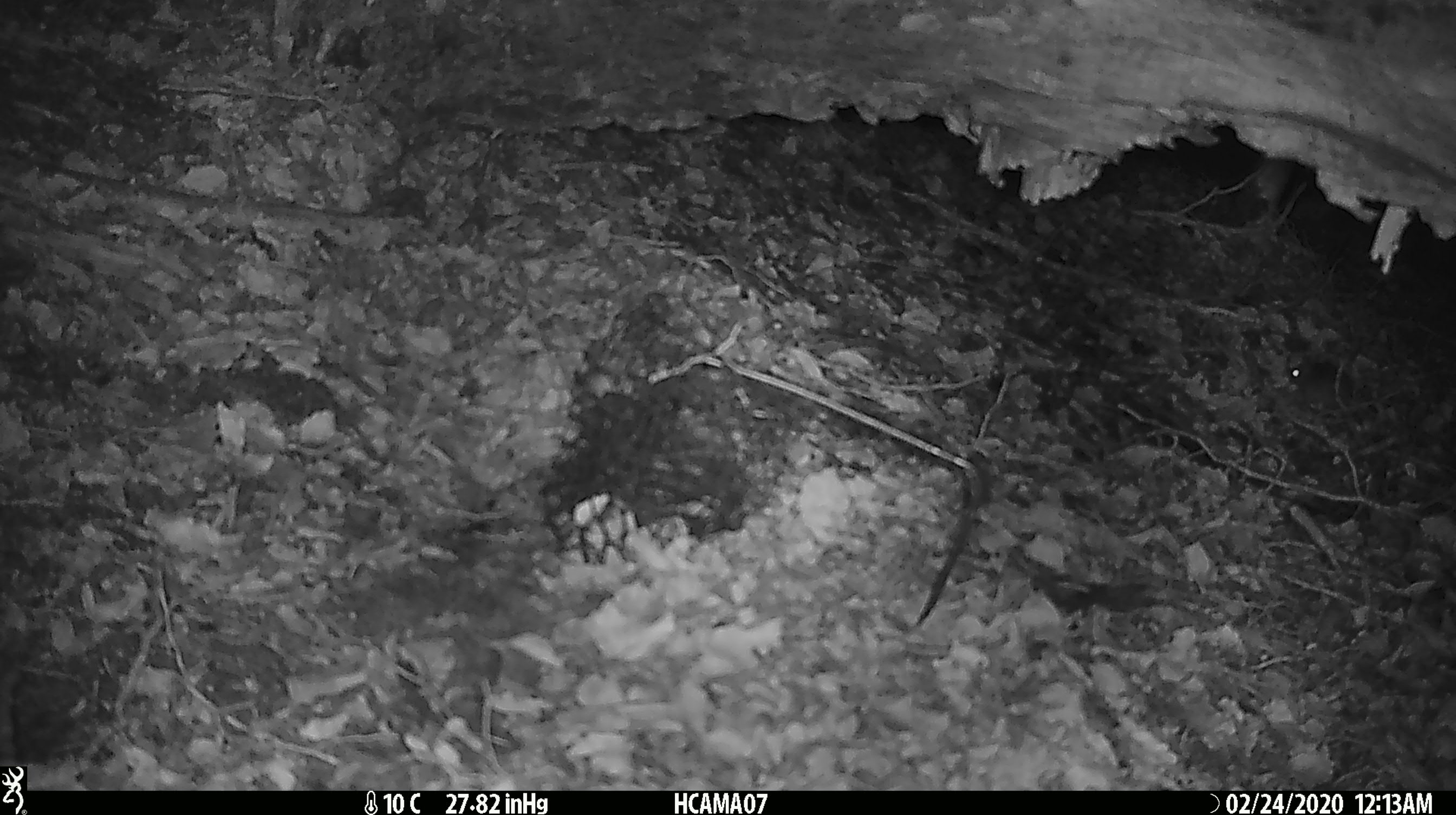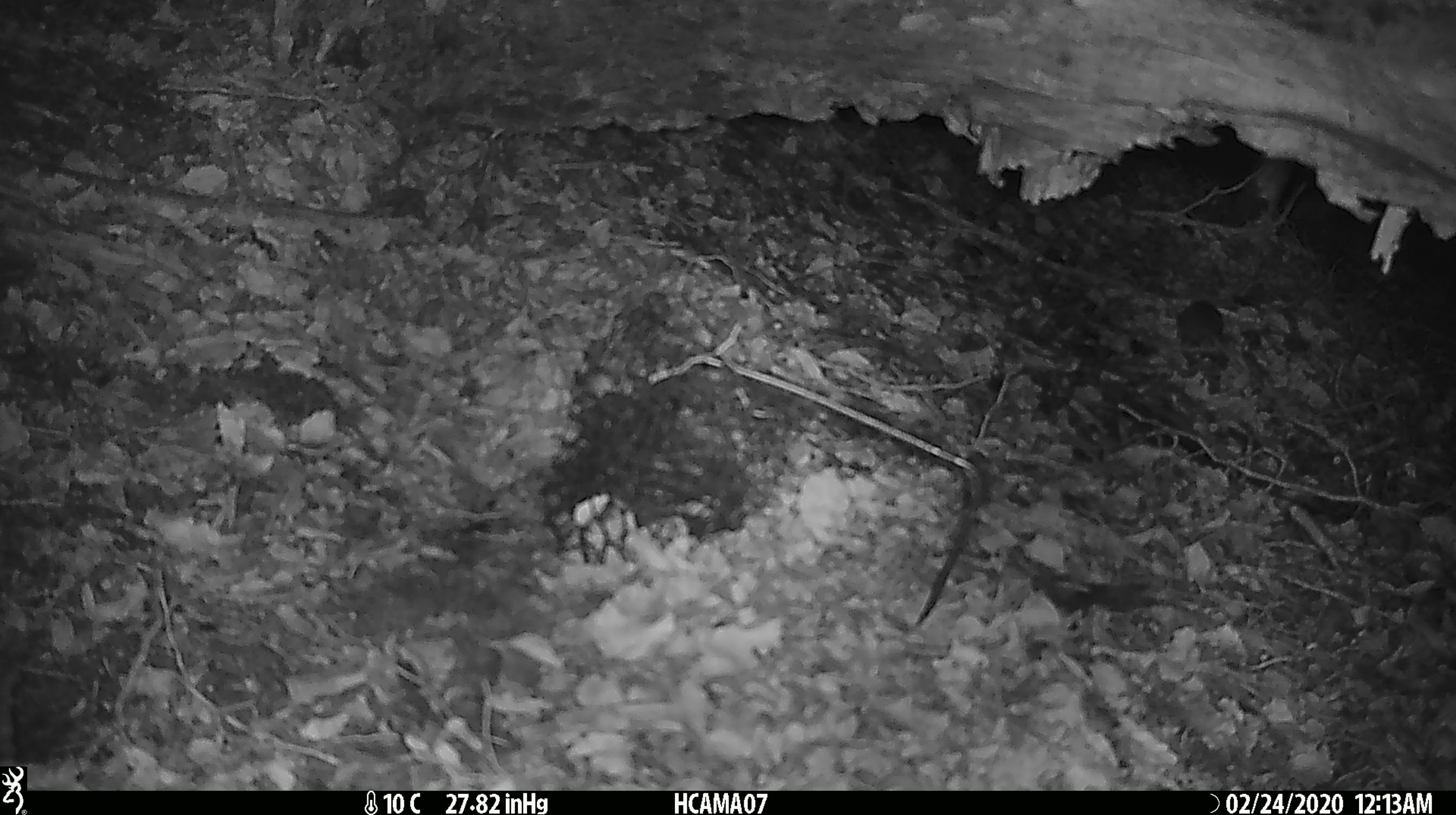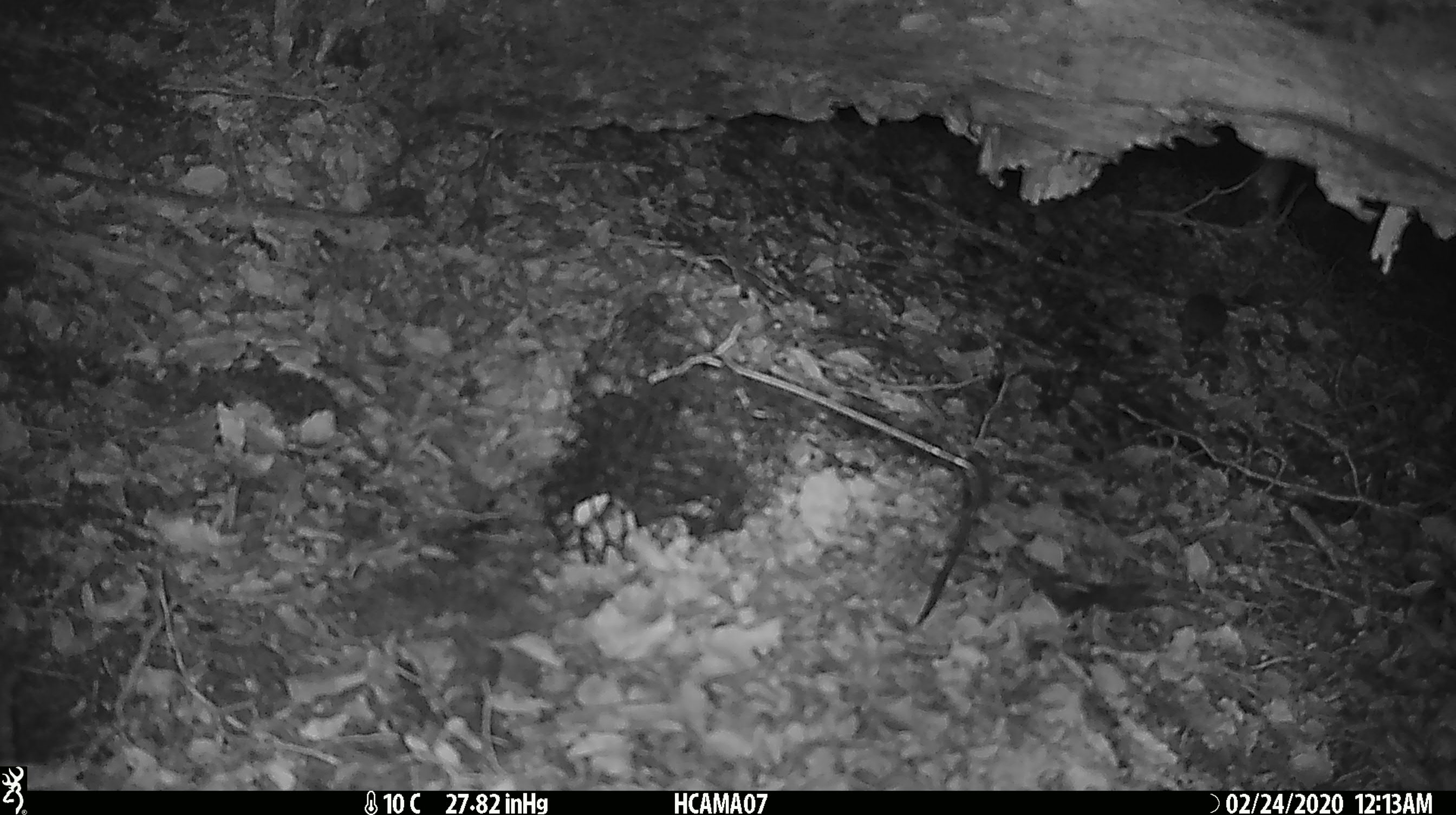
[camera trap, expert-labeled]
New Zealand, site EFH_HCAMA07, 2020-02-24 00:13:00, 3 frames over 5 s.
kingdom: Animalia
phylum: Chordata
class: Mammalia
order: Rodentia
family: Muridae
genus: Mus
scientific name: Mus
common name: mouse